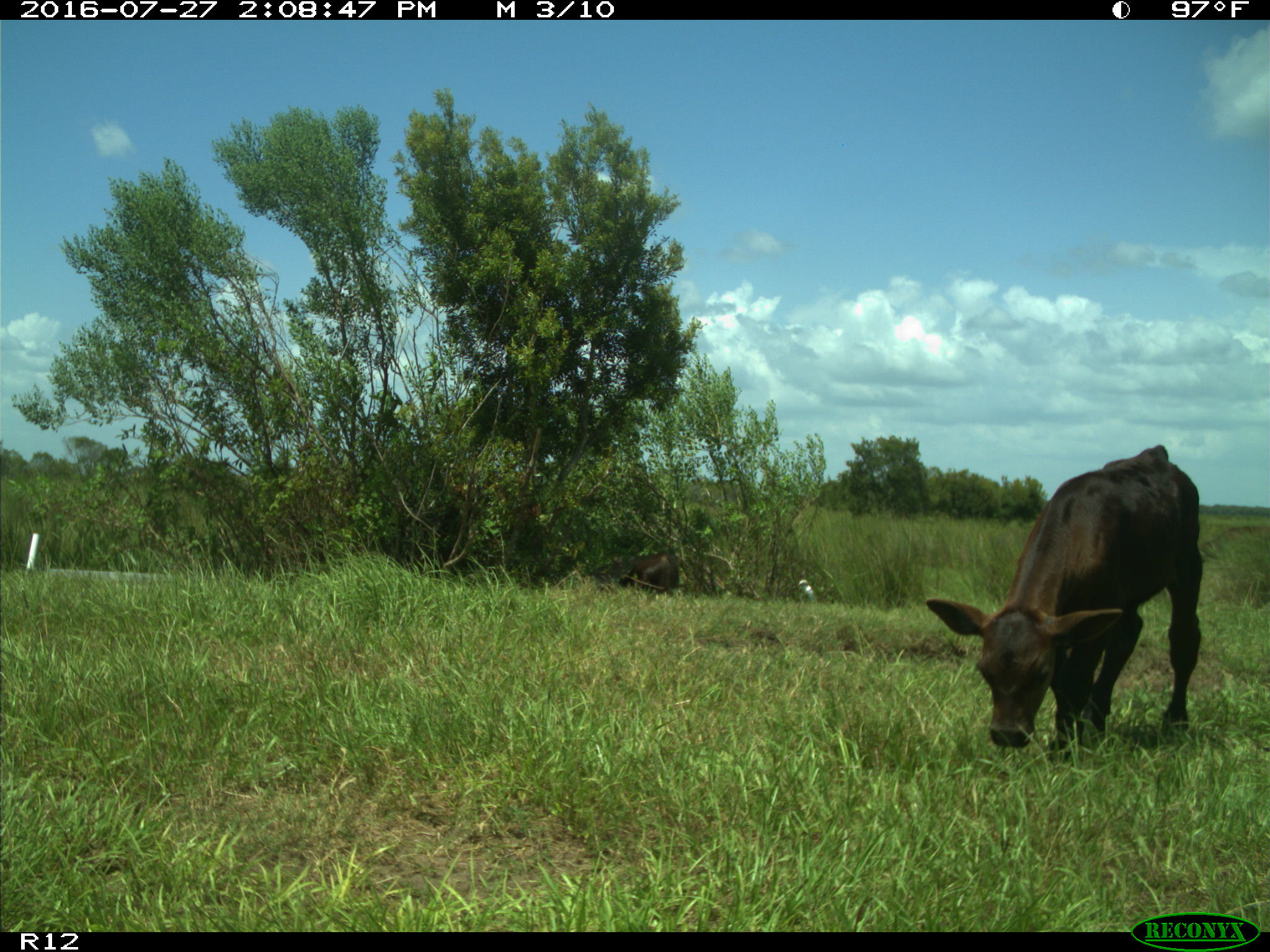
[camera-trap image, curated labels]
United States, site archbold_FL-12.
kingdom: Animalia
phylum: Chordata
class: Mammalia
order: Artiodactyla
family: Bovidae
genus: Bos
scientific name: Bos taurus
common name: domestic cow